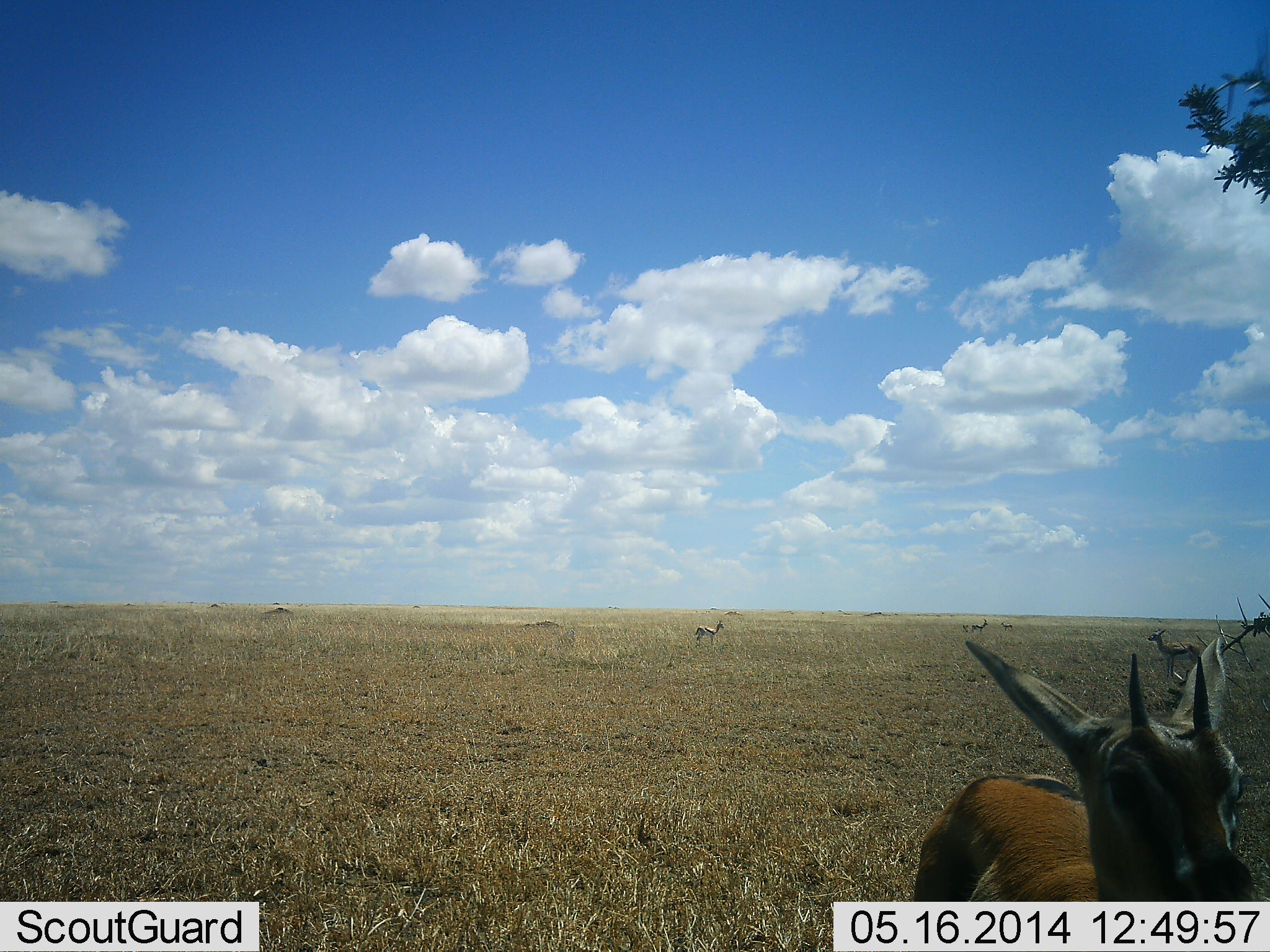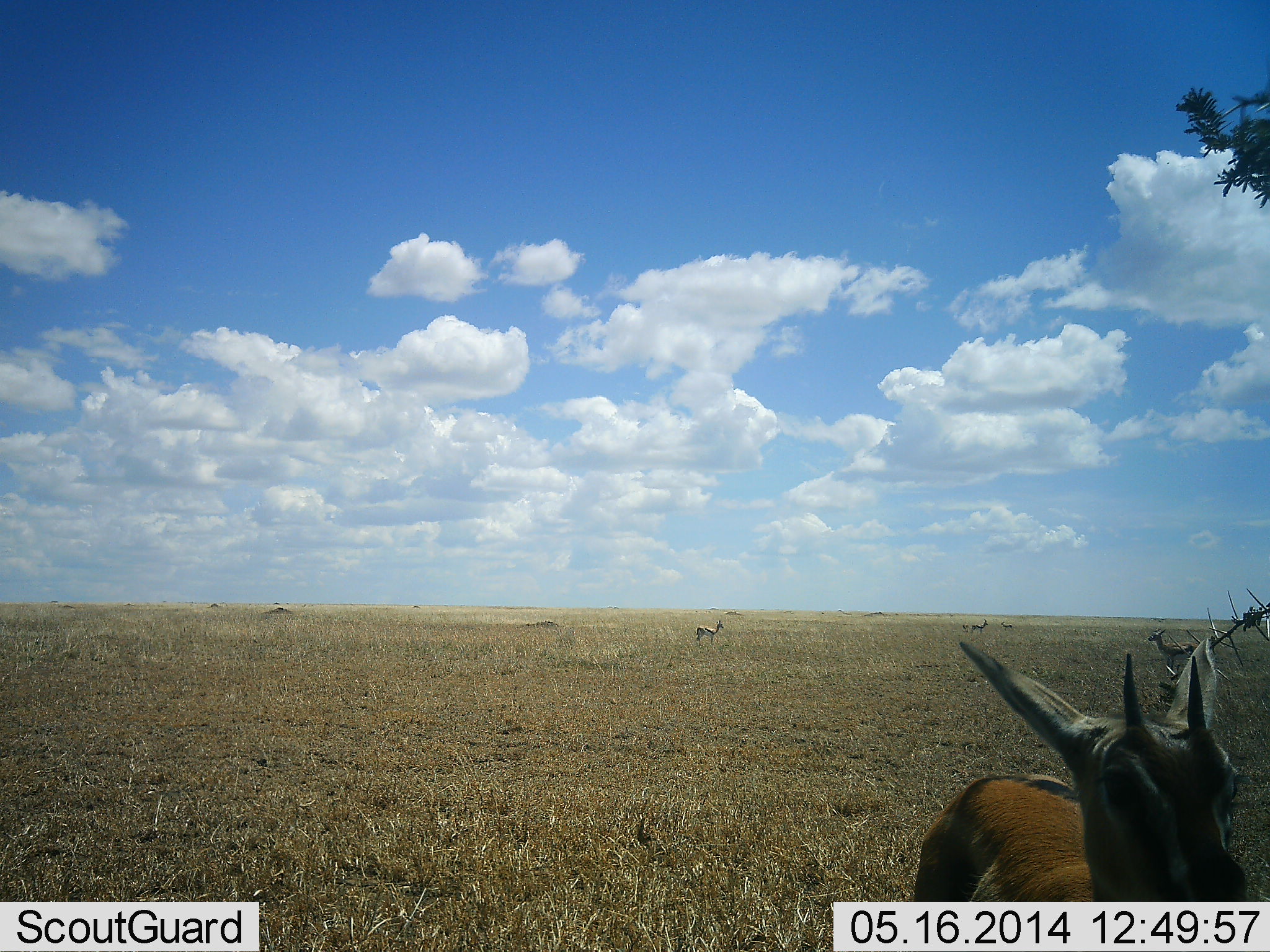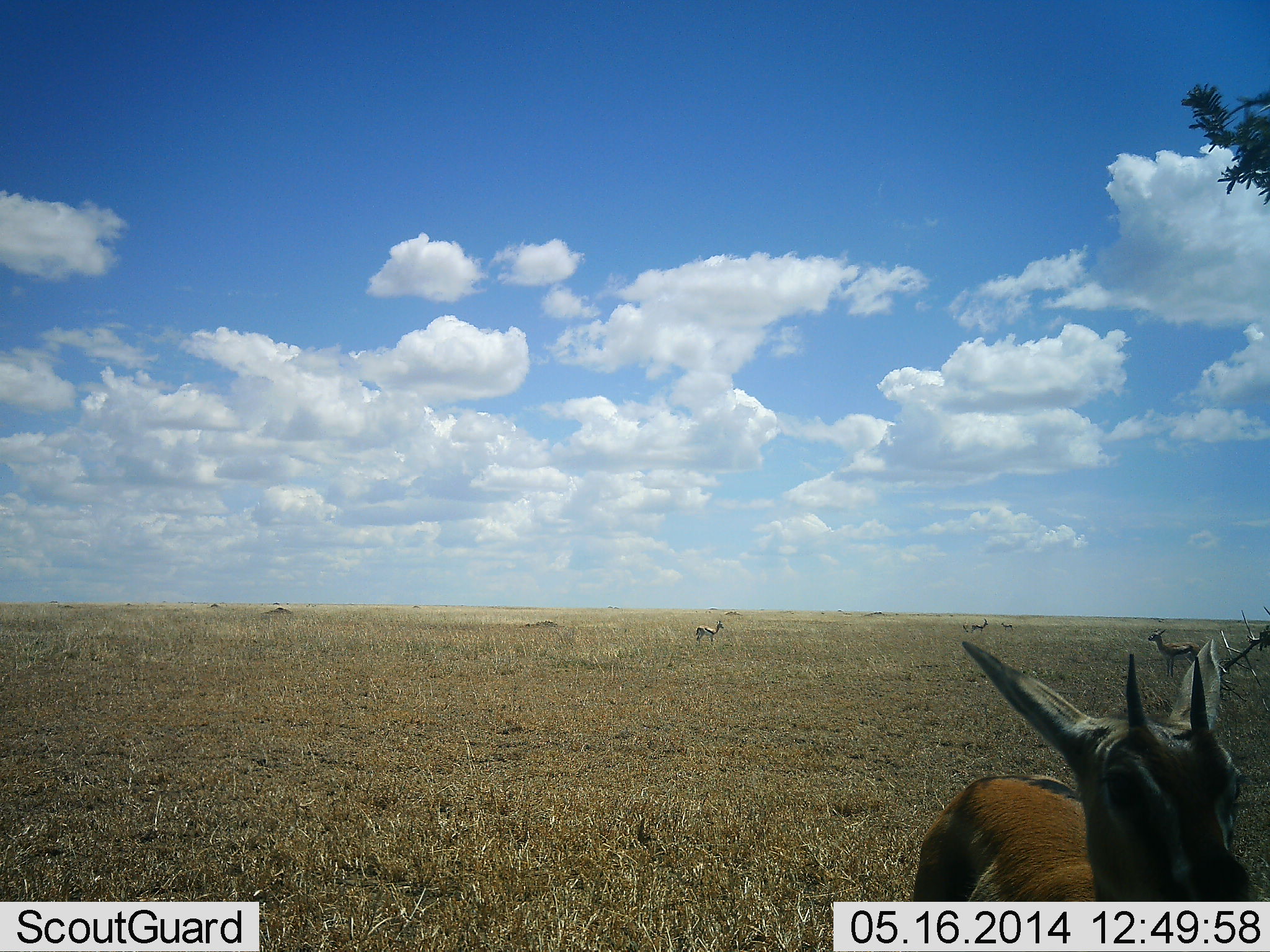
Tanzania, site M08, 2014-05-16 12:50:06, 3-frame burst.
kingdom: Animalia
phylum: Chordata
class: Mammalia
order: Artiodactyla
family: Bovidae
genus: Eudorcas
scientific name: Eudorcas thomsonii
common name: thomson's gazelle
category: gazellethomsons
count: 4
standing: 100%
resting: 0%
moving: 10%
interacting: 0%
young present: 0%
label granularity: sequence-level